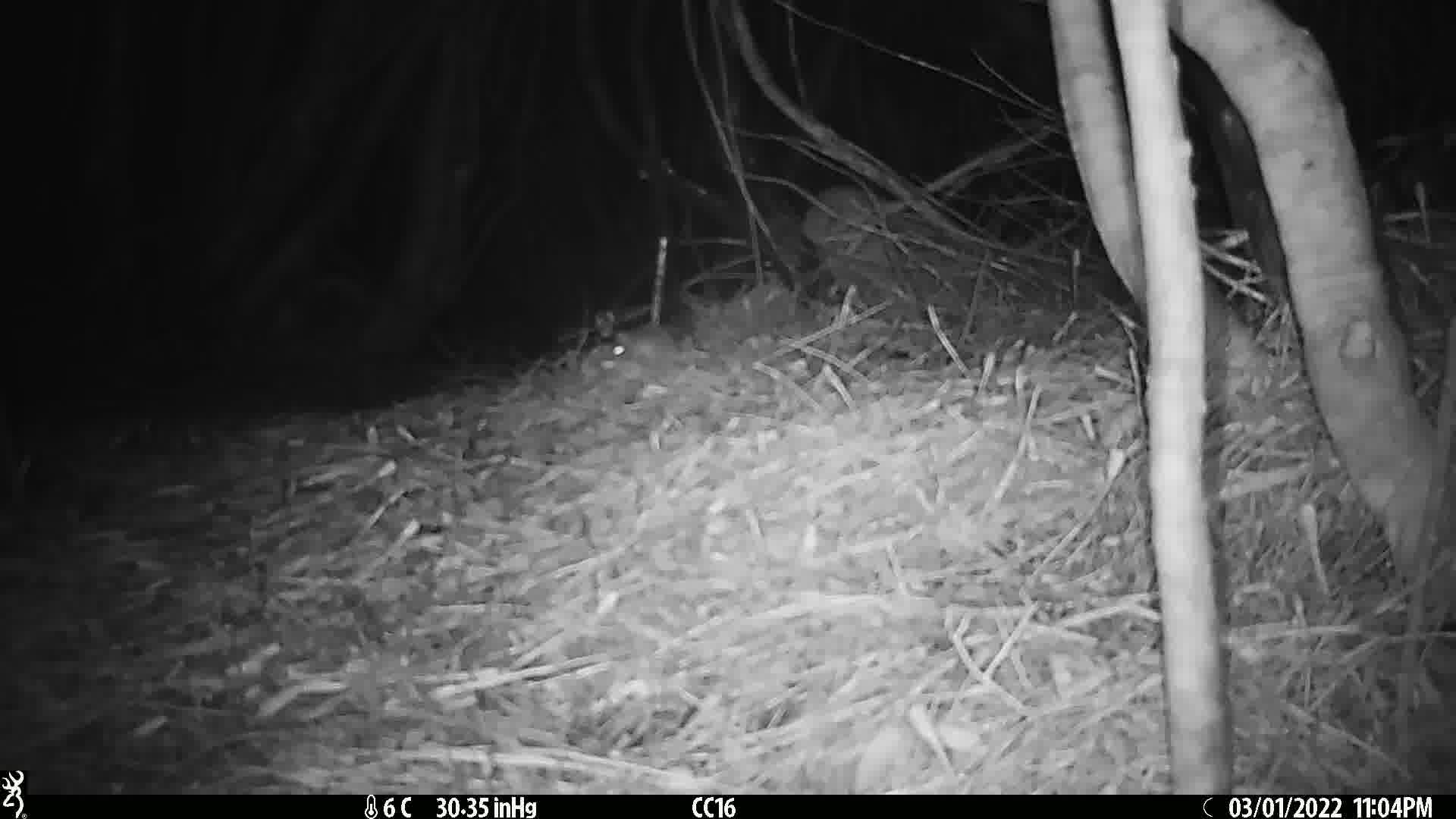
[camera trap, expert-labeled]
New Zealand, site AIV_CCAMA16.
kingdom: Animalia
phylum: Chordata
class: Mammalia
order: Rodentia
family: Muridae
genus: Mus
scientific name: Mus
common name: mouse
Mouse (Mus).